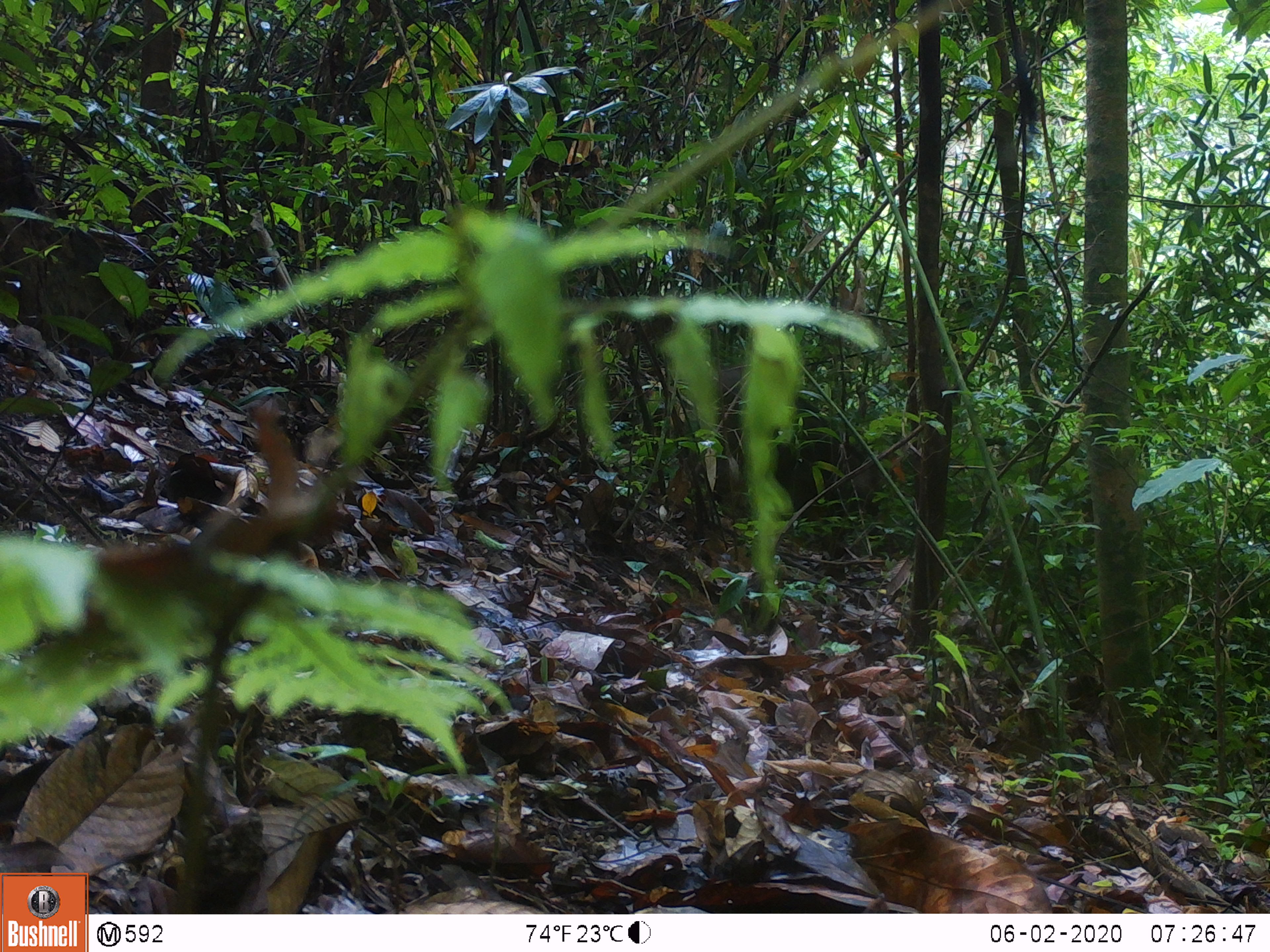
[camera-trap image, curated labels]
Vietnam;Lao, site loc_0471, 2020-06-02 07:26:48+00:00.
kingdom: Animalia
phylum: Chordata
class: Mammalia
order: Artiodactyla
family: Suidae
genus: Sus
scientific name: Sus scrofa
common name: eurasian wild pig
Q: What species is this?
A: Eurasian wild pig (Sus scrofa).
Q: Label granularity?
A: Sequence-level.